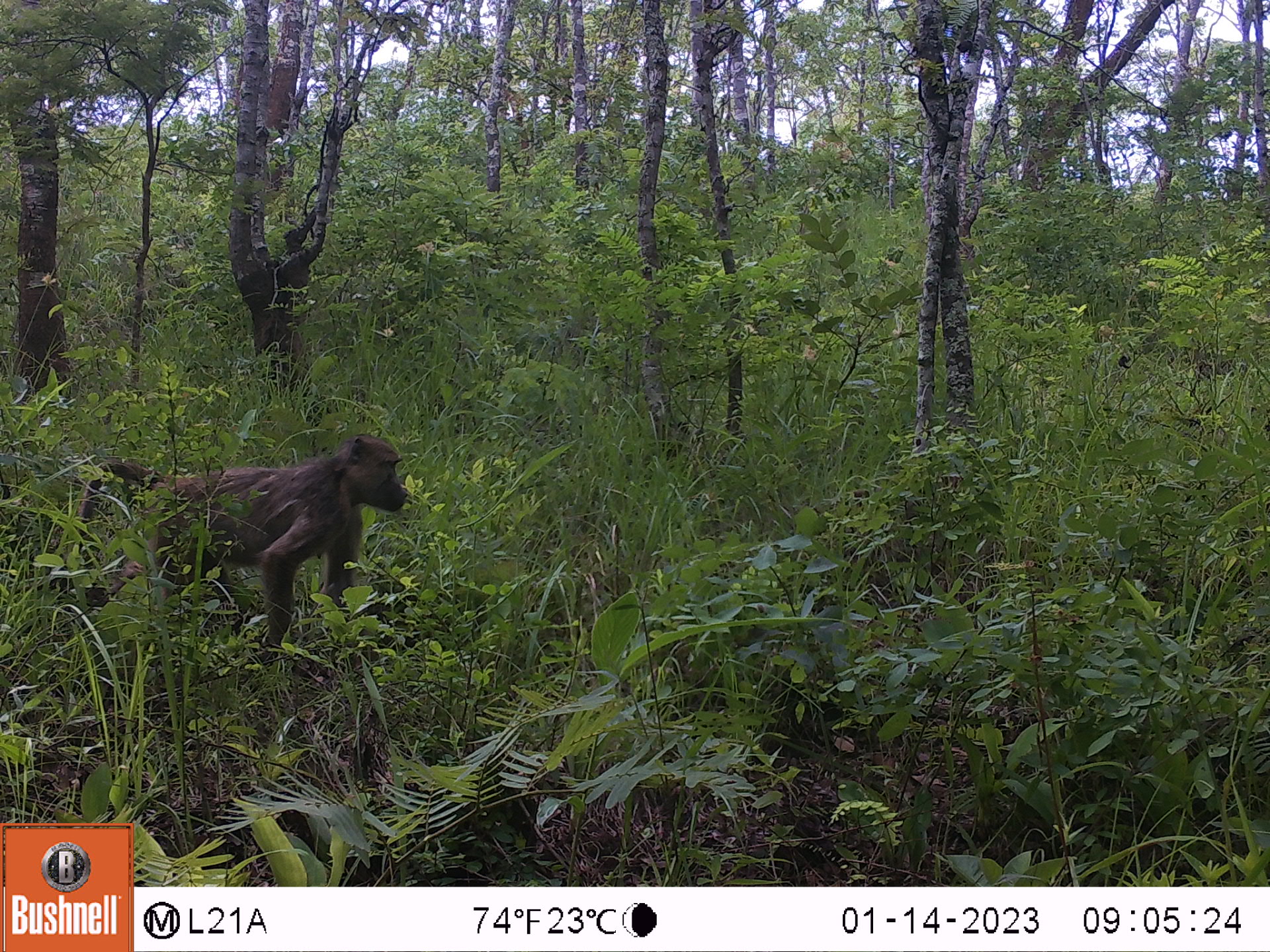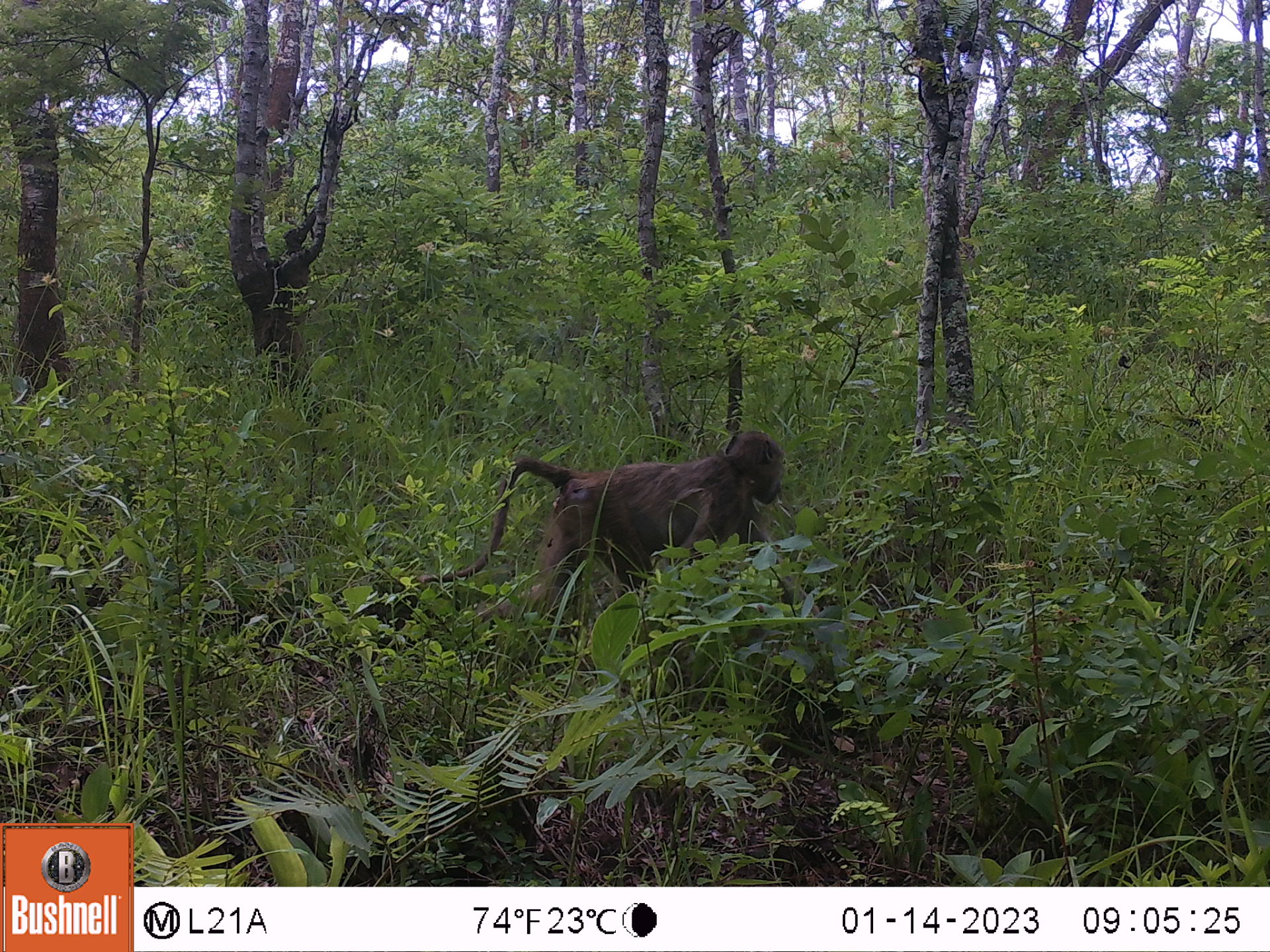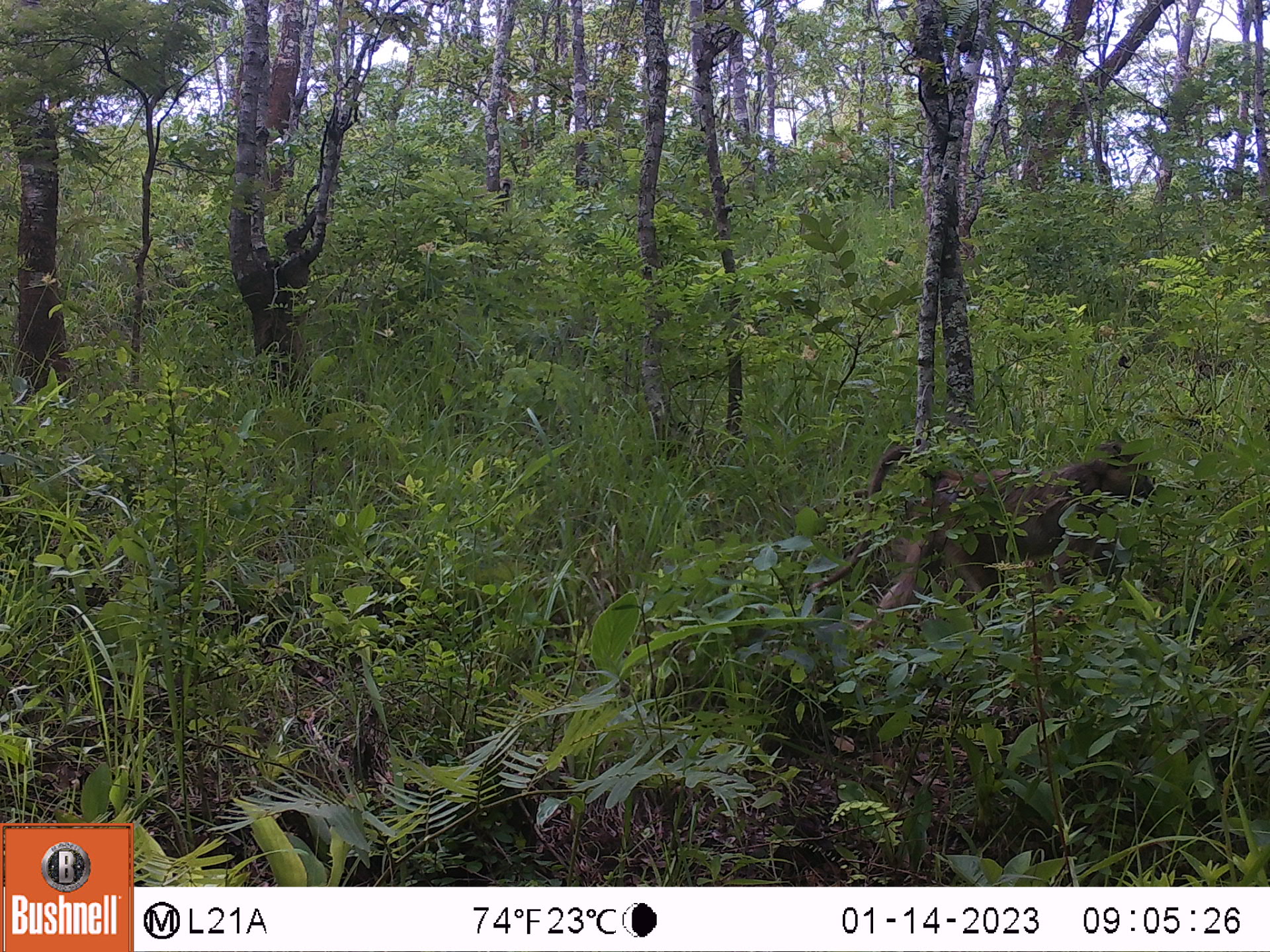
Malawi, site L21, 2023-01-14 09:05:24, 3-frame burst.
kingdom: Animalia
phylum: Chordata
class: Mammalia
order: Primates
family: Cercopithecidae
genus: Papio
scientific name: Papio cynocephalus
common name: yellow baboon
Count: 1.